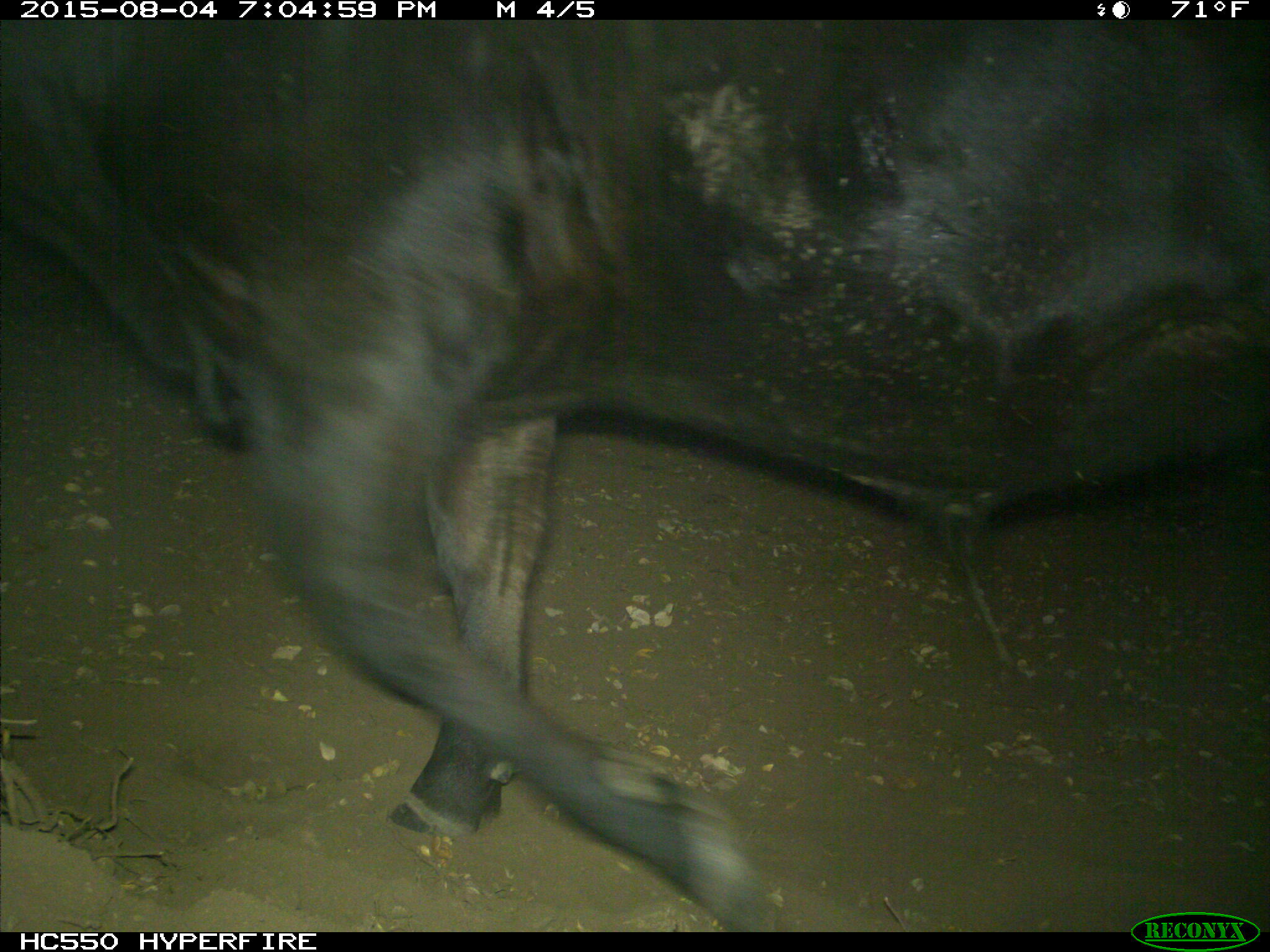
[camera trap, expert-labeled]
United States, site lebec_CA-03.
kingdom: Animalia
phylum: Chordata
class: Mammalia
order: Artiodactyla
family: Bovidae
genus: Bos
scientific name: Bos taurus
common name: domestic cow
Bos taurus (domestic cow).